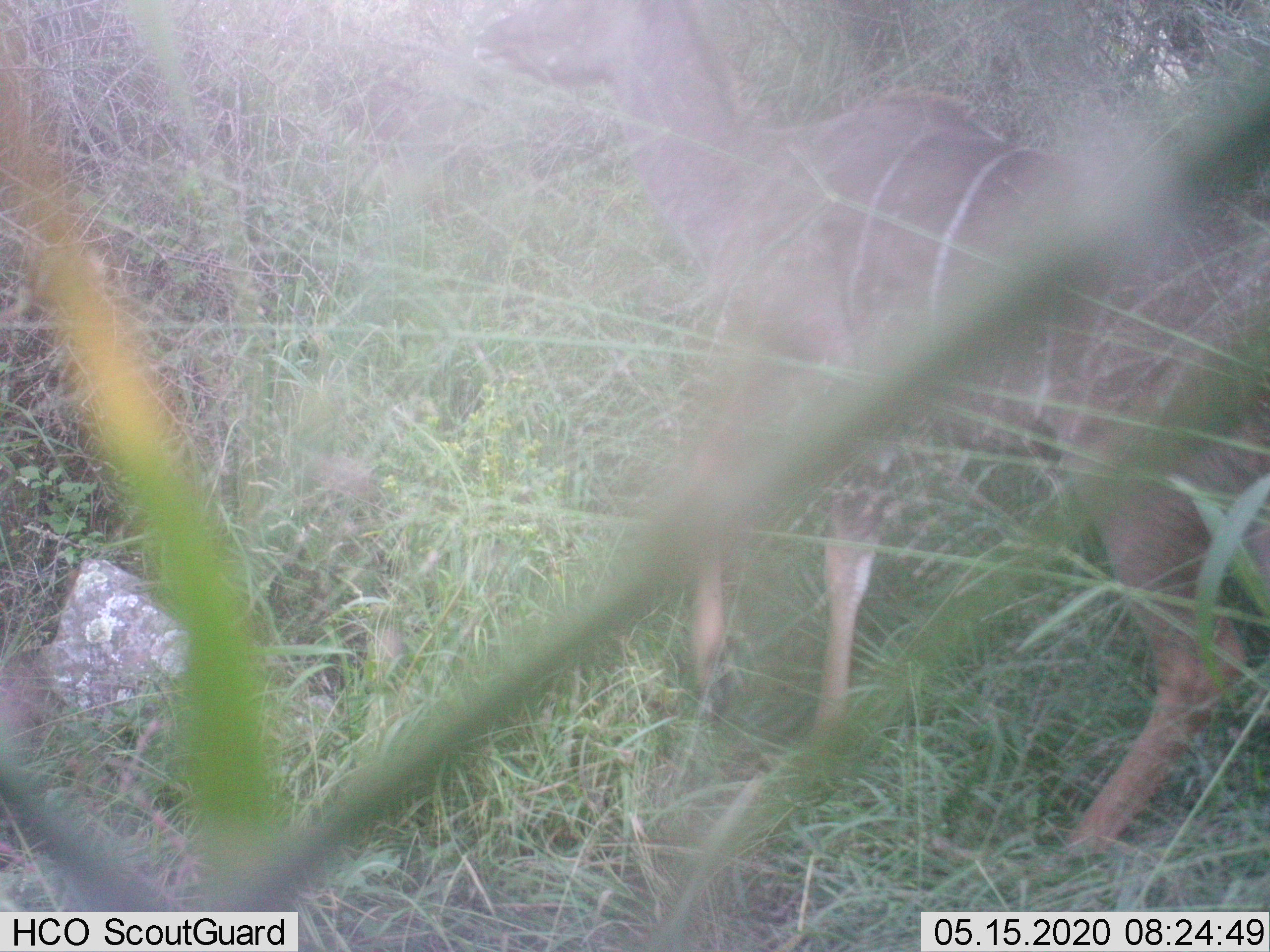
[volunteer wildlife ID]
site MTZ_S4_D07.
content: unidentified animal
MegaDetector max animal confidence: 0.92